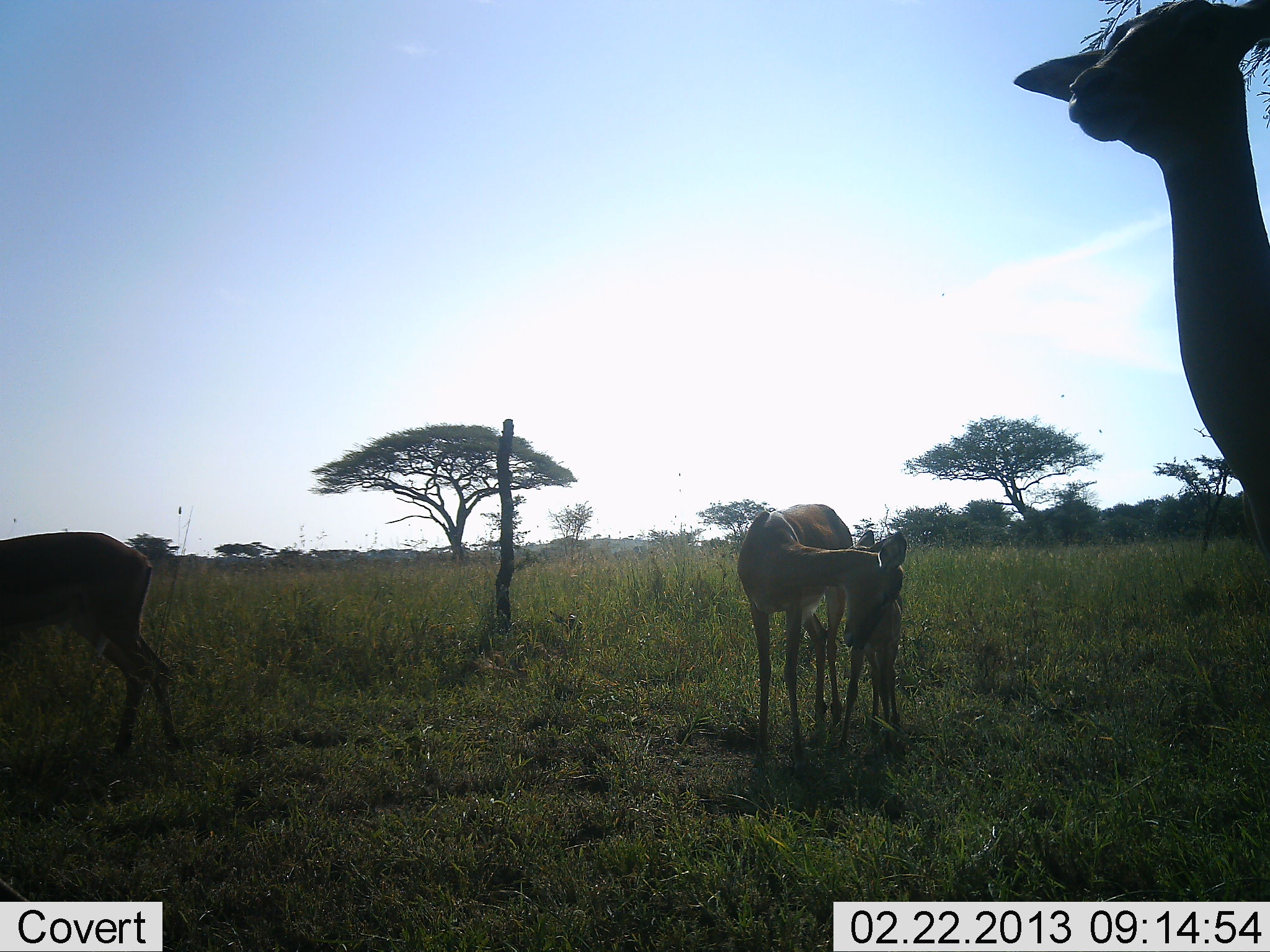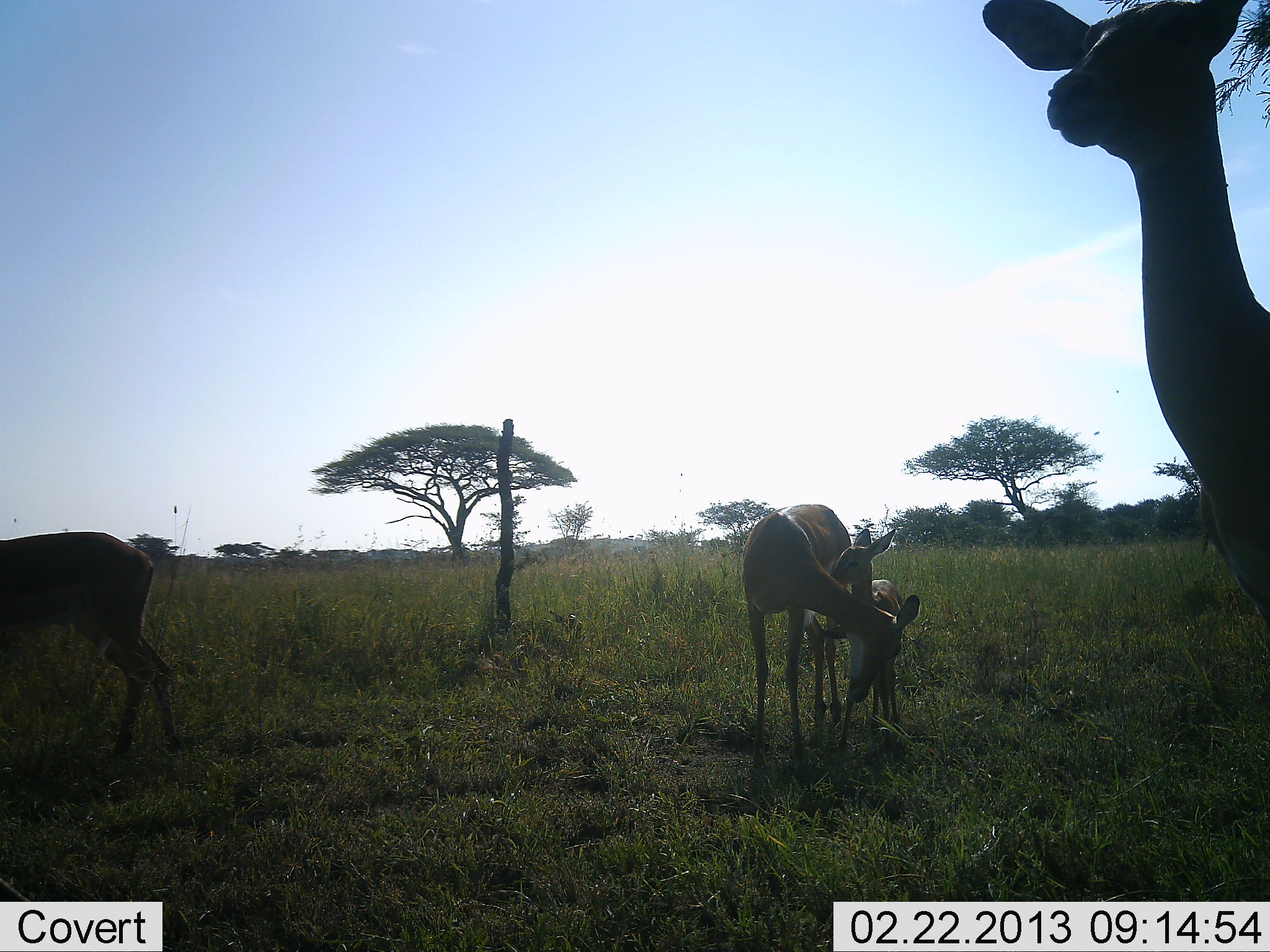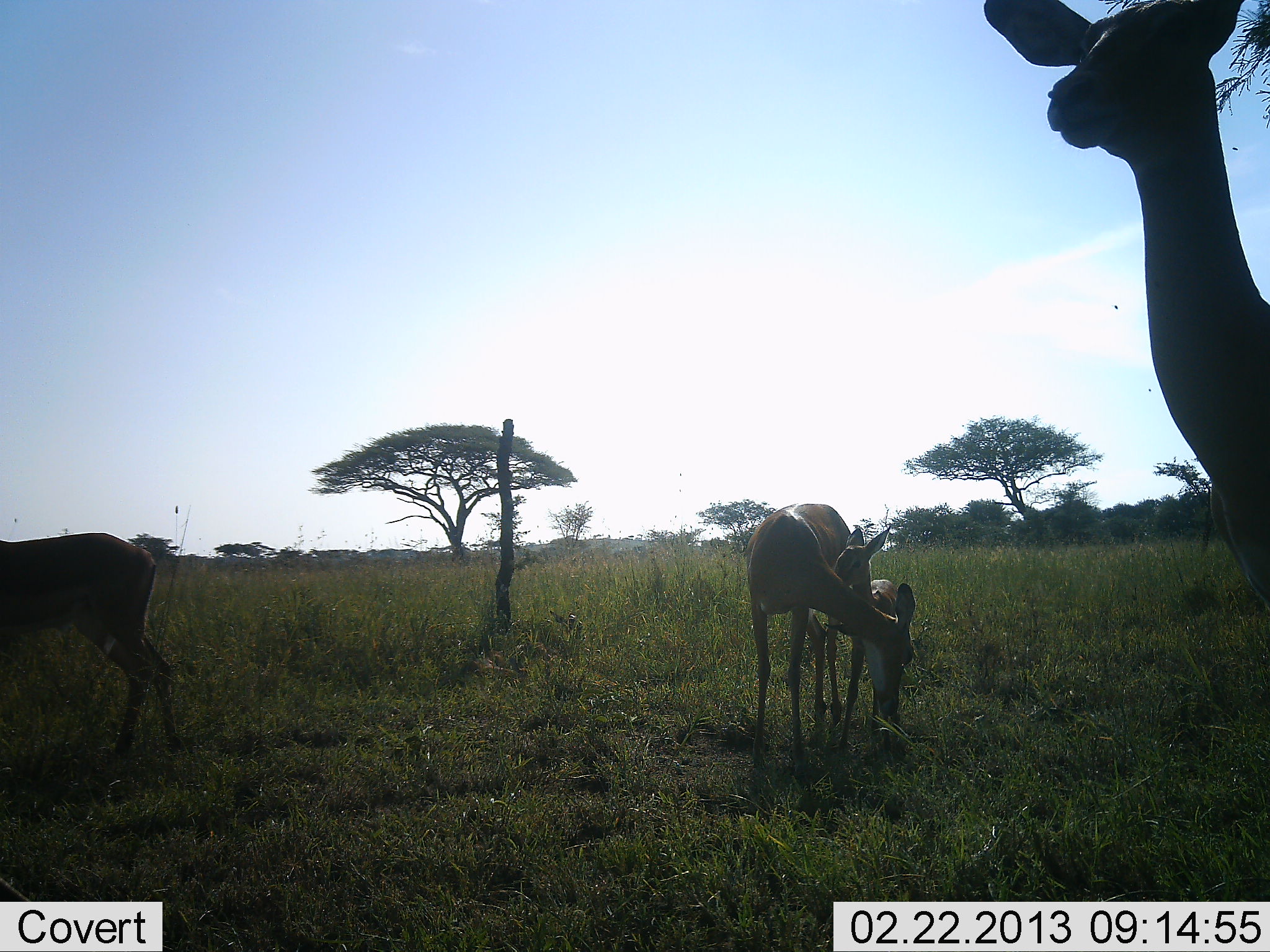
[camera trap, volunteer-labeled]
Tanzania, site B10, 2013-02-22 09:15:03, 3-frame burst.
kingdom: Animalia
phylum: Chordata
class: Mammalia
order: Artiodactyla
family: Bovidae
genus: Aepyceros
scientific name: Aepyceros melampus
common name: impala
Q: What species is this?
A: Impala (Aepyceros melampus).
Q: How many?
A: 4.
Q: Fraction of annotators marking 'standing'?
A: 100%.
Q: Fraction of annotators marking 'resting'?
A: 0%.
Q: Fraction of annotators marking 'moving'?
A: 0%.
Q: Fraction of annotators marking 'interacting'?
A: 47%.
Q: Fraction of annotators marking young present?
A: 100%.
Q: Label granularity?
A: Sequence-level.